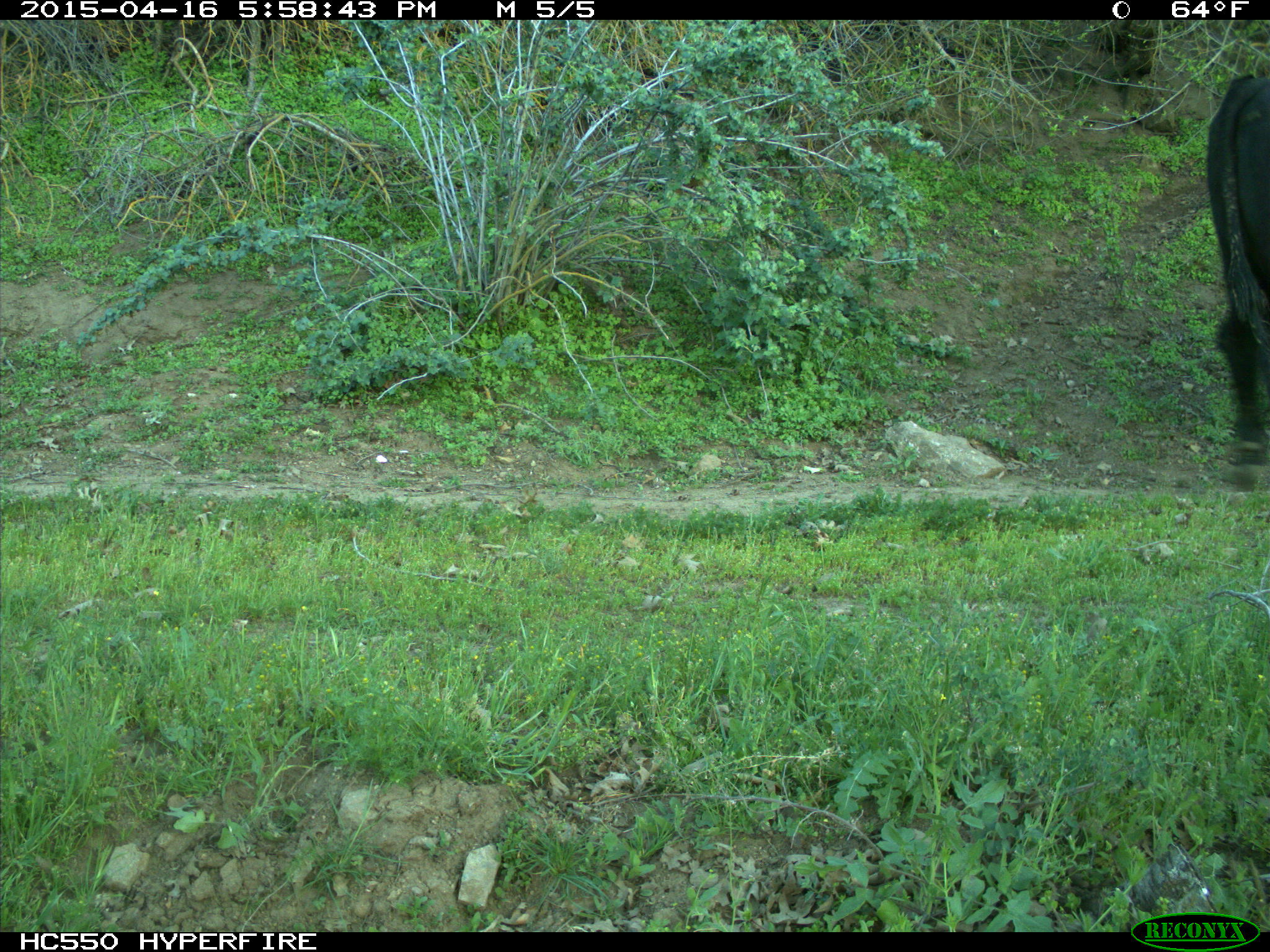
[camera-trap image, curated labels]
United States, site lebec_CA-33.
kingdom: Animalia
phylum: Chordata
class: Mammalia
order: Artiodactyla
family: Bovidae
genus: Bos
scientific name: Bos taurus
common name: domestic cow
Bos taurus (domestic cow).